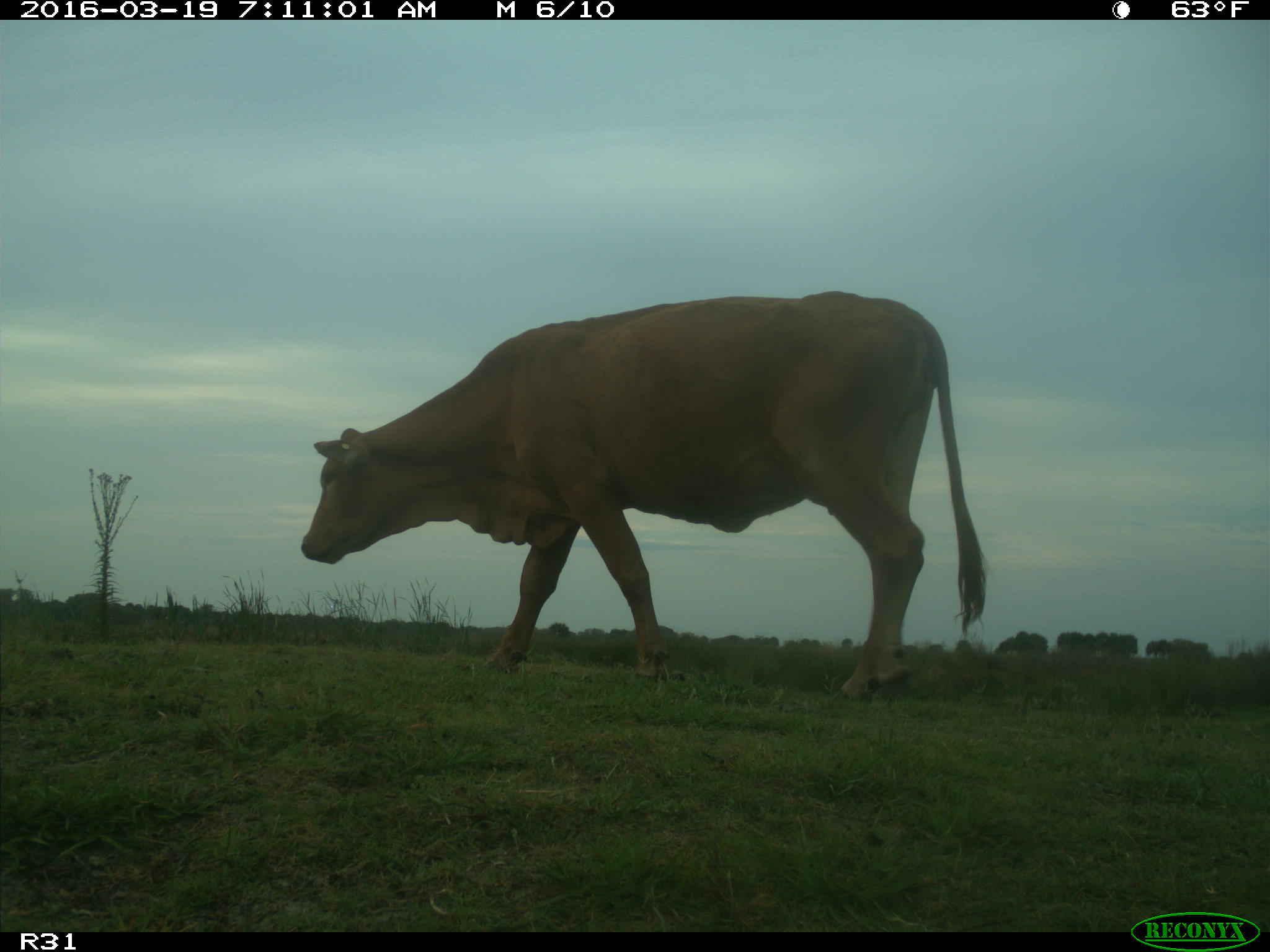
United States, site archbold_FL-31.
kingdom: Animalia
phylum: Chordata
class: Mammalia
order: Artiodactyla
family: Bovidae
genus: Bos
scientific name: Bos taurus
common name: domestic cow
Bos taurus (domestic cow).